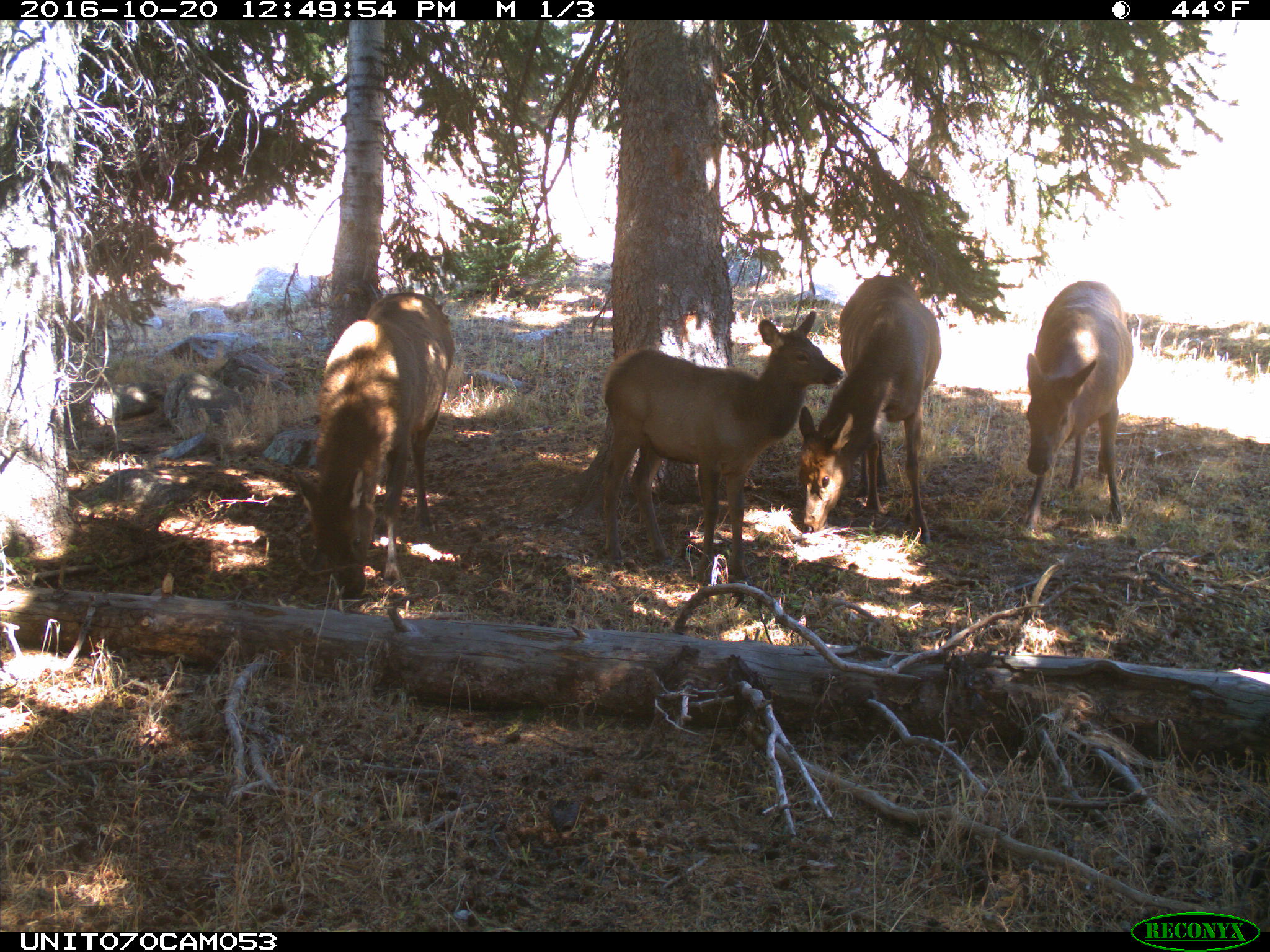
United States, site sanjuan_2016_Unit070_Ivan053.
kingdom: Animalia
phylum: Chordata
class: Mammalia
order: Artiodactyla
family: Cervidae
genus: Cervus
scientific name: Cervus elaphus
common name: red deer